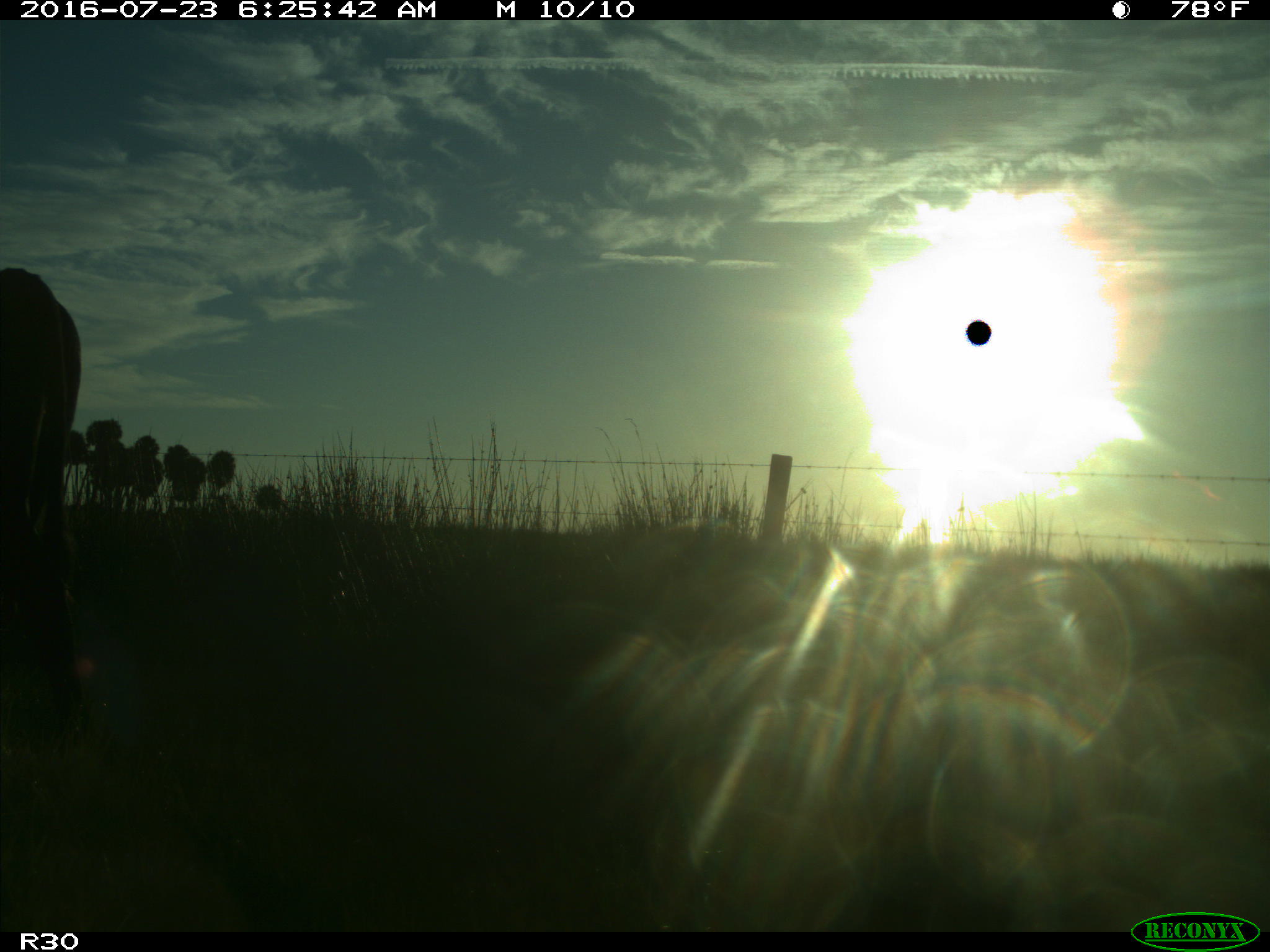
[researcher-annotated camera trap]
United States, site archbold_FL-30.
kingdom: Animalia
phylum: Chordata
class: Mammalia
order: Artiodactyla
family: Bovidae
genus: Bos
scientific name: Bos taurus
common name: domestic cow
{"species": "Bos taurus (domestic cow)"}